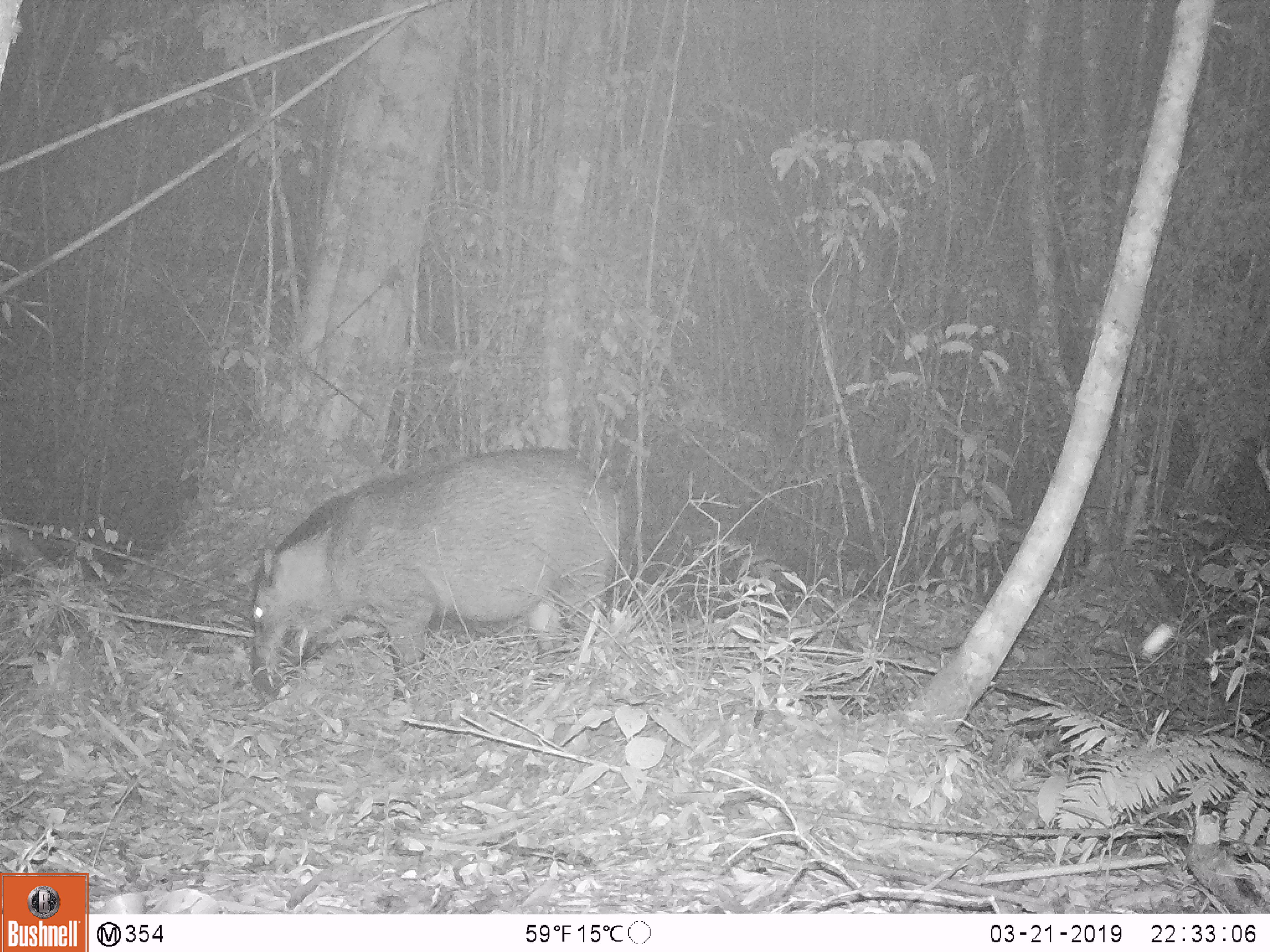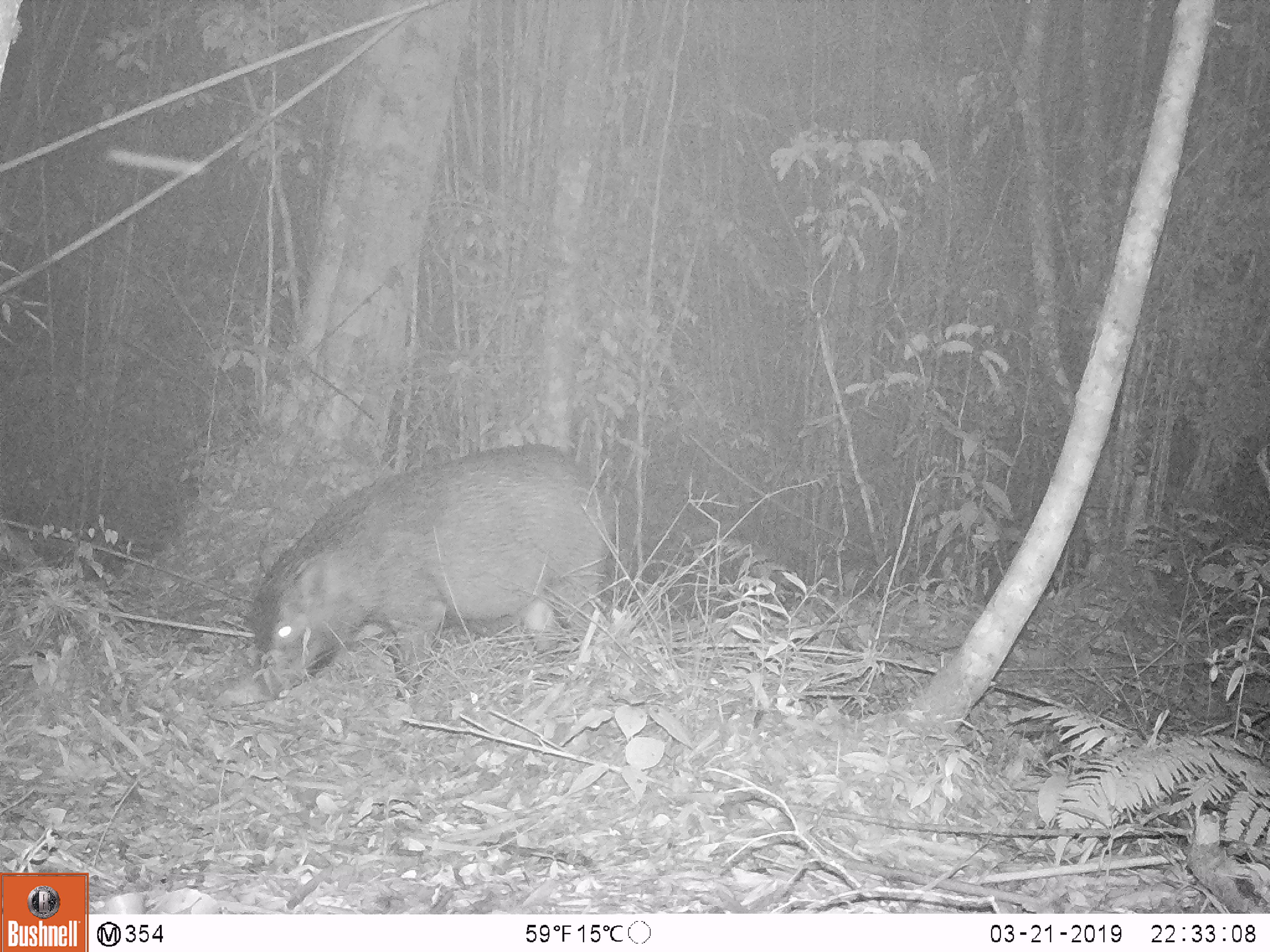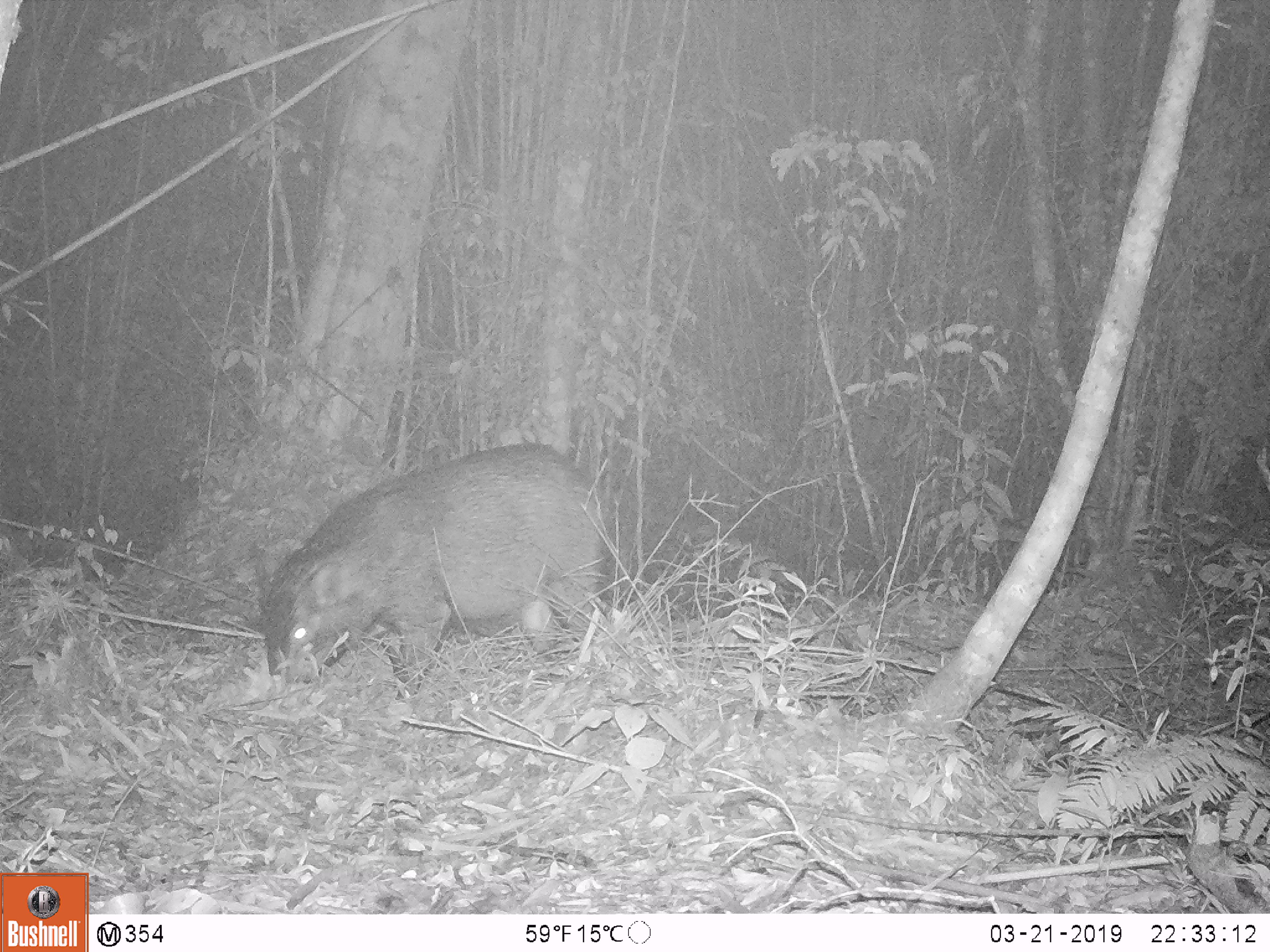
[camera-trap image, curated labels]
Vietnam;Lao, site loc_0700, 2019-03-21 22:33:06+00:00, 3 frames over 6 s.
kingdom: Animalia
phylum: Chordata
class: Mammalia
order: Artiodactyla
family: Suidae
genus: Sus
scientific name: Sus scrofa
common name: eurasian wild pig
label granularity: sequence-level